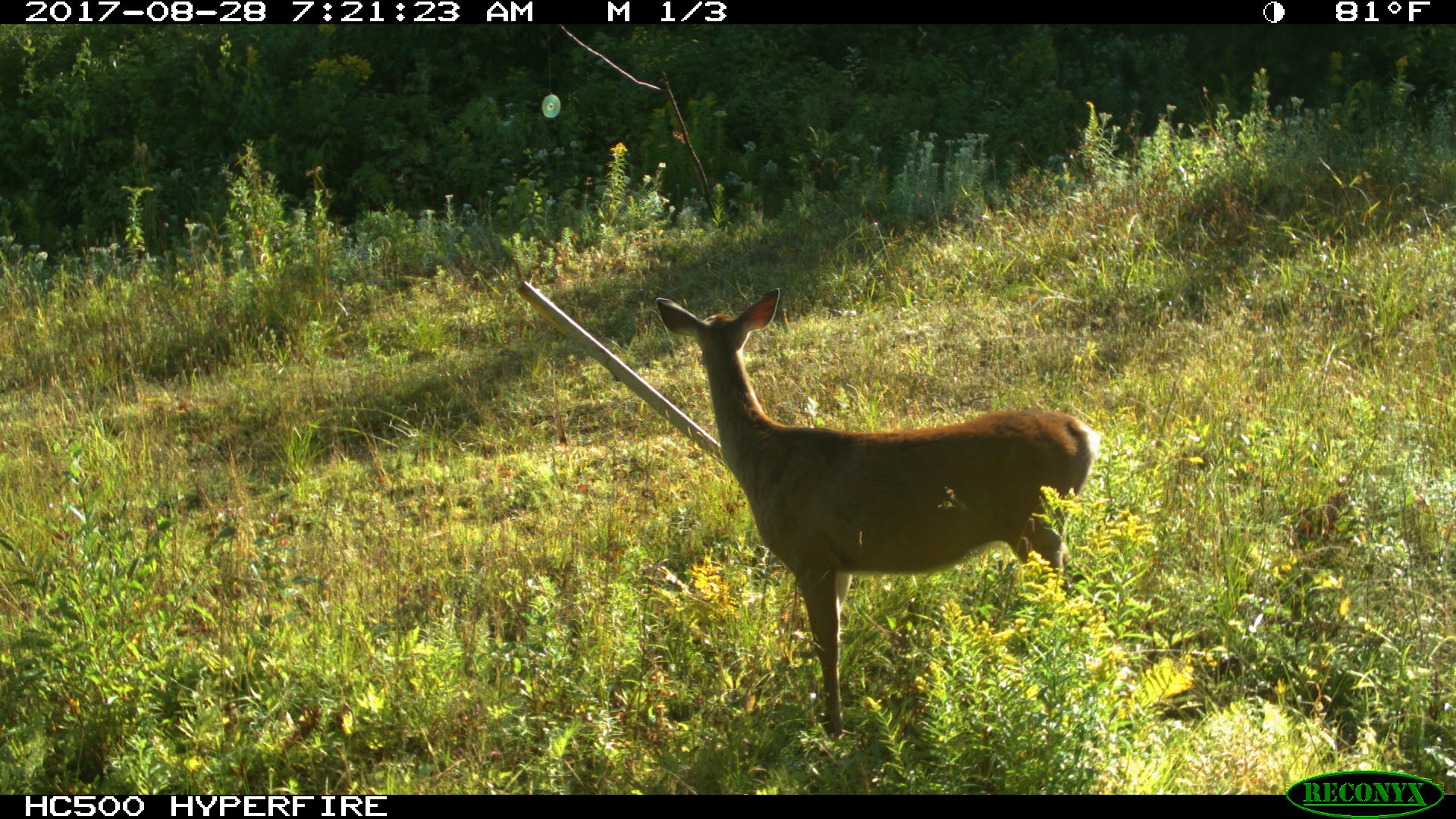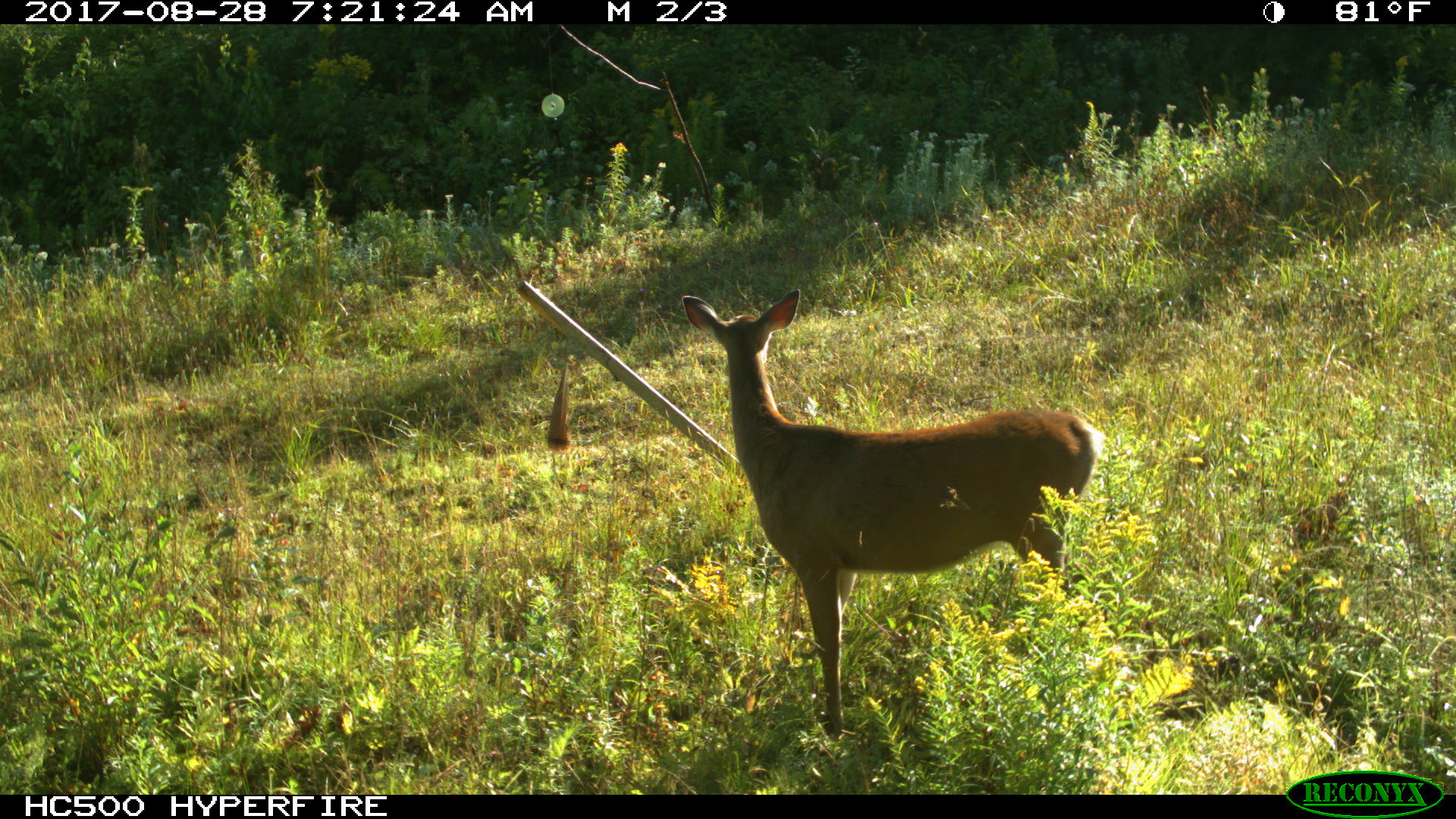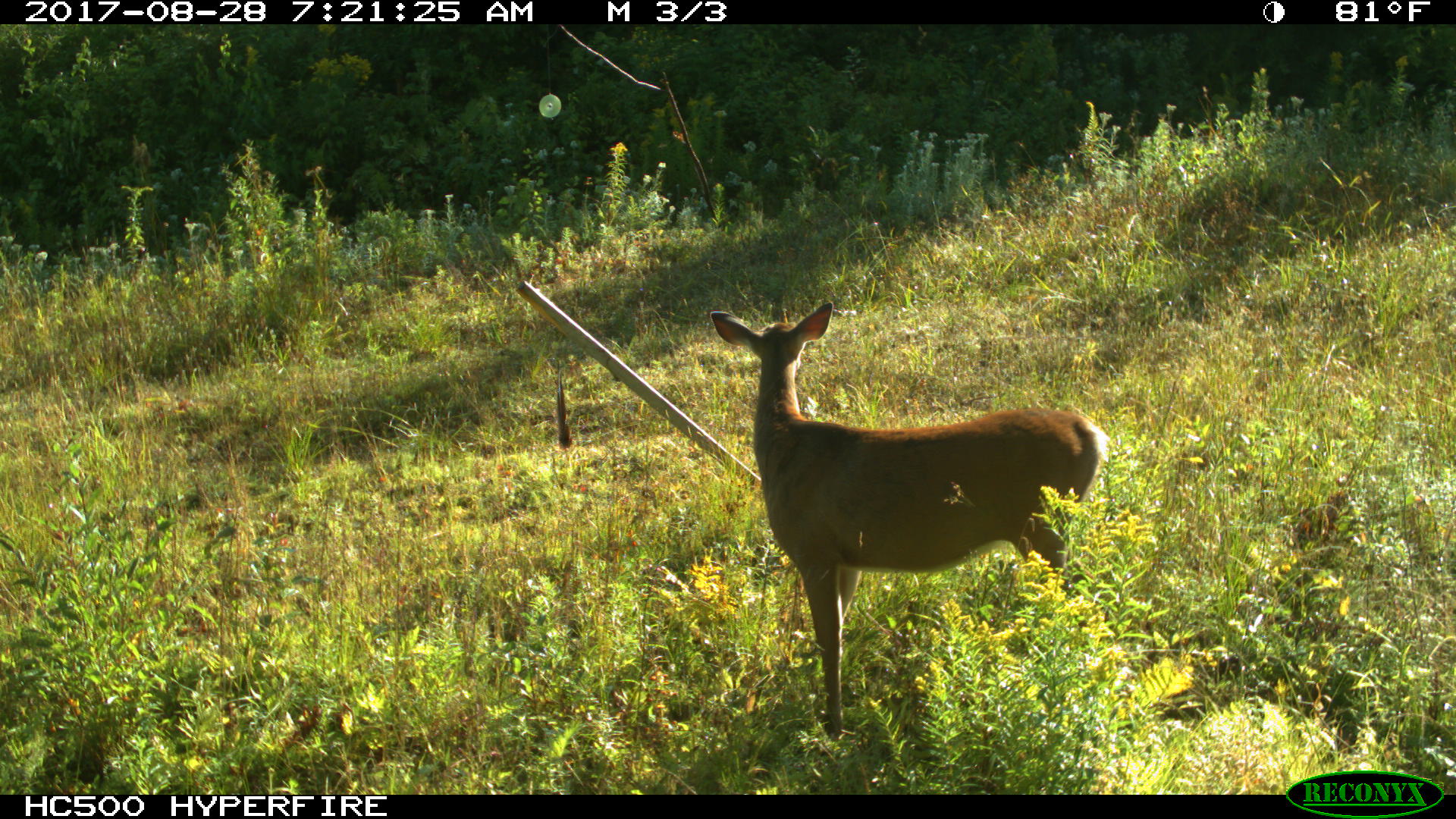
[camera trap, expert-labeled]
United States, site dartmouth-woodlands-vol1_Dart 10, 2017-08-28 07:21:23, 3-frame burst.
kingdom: Animalia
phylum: Chordata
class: Mammalia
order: Artiodactyla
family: Cervidae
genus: Odocoileus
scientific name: Odocoileus virginianus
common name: white-tailed deer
White-tailed deer (Odocoileus virginianus).